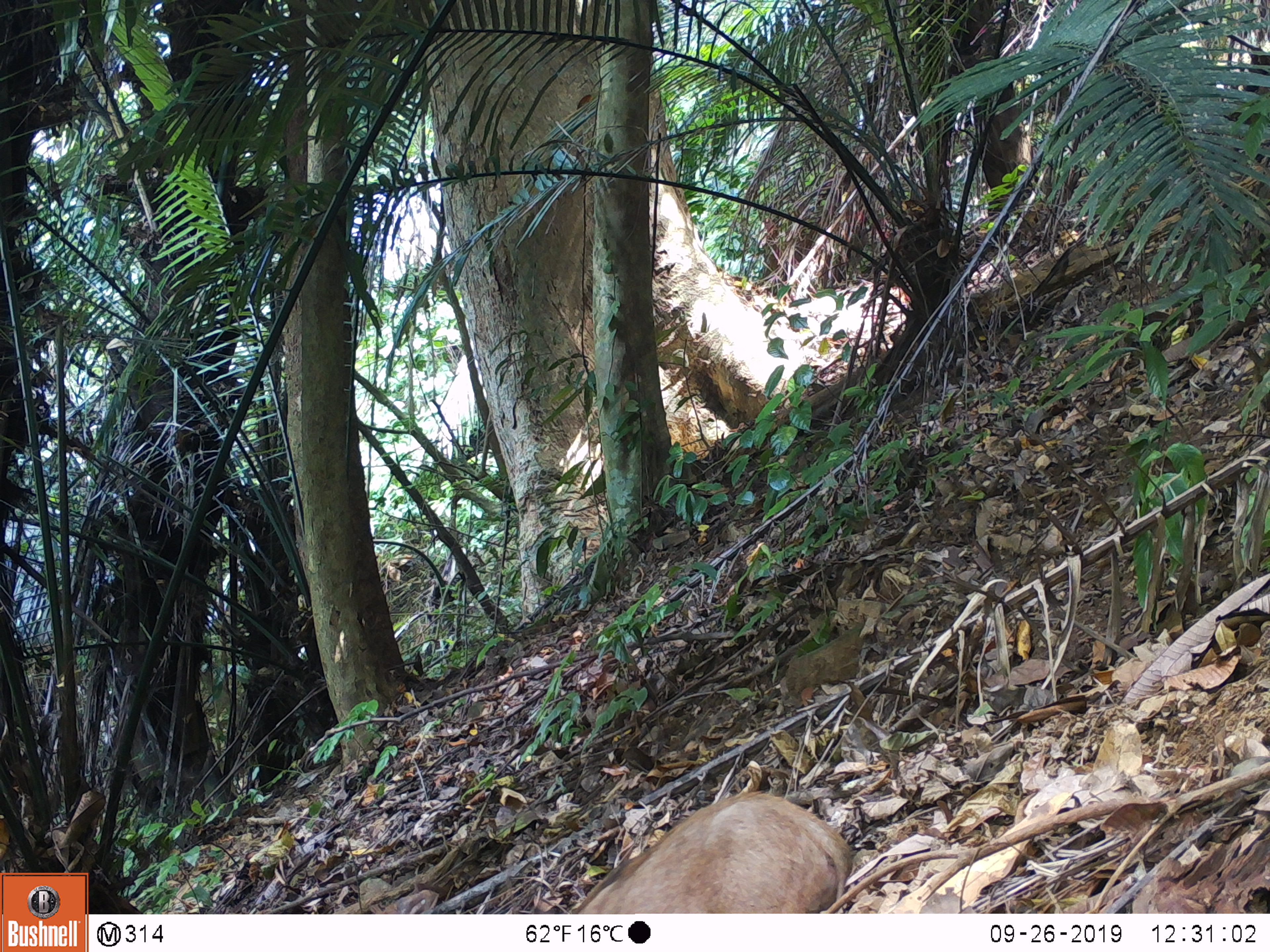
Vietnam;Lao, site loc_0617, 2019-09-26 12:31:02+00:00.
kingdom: Animalia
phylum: Chordata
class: Mammalia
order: Artiodactyla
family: Suidae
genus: Sus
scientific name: Sus scrofa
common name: eurasian wild pig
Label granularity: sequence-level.